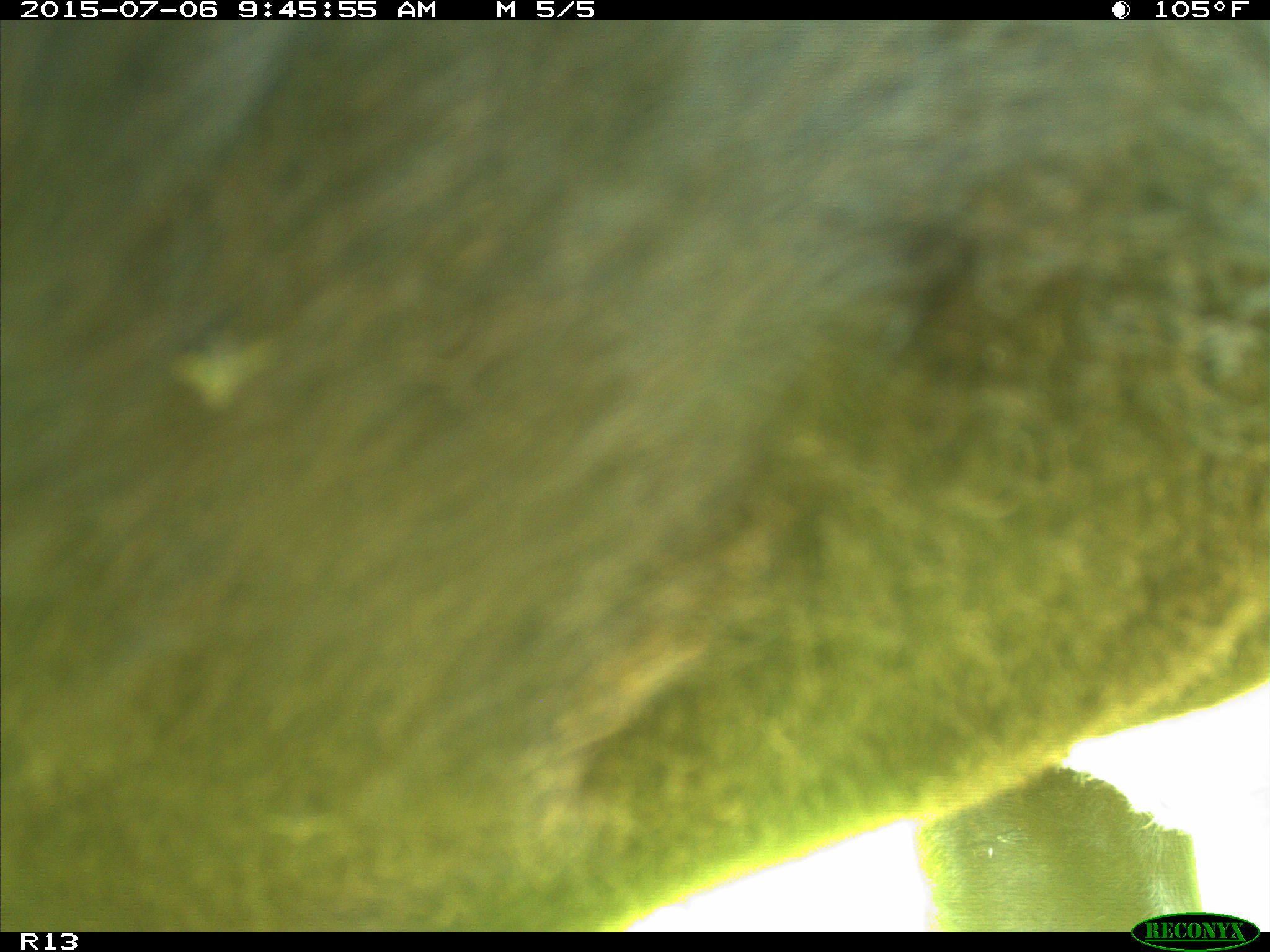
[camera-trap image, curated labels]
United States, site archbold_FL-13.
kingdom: Animalia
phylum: Chordata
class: Mammalia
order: Artiodactyla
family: Bovidae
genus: Bos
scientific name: Bos taurus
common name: domestic cow